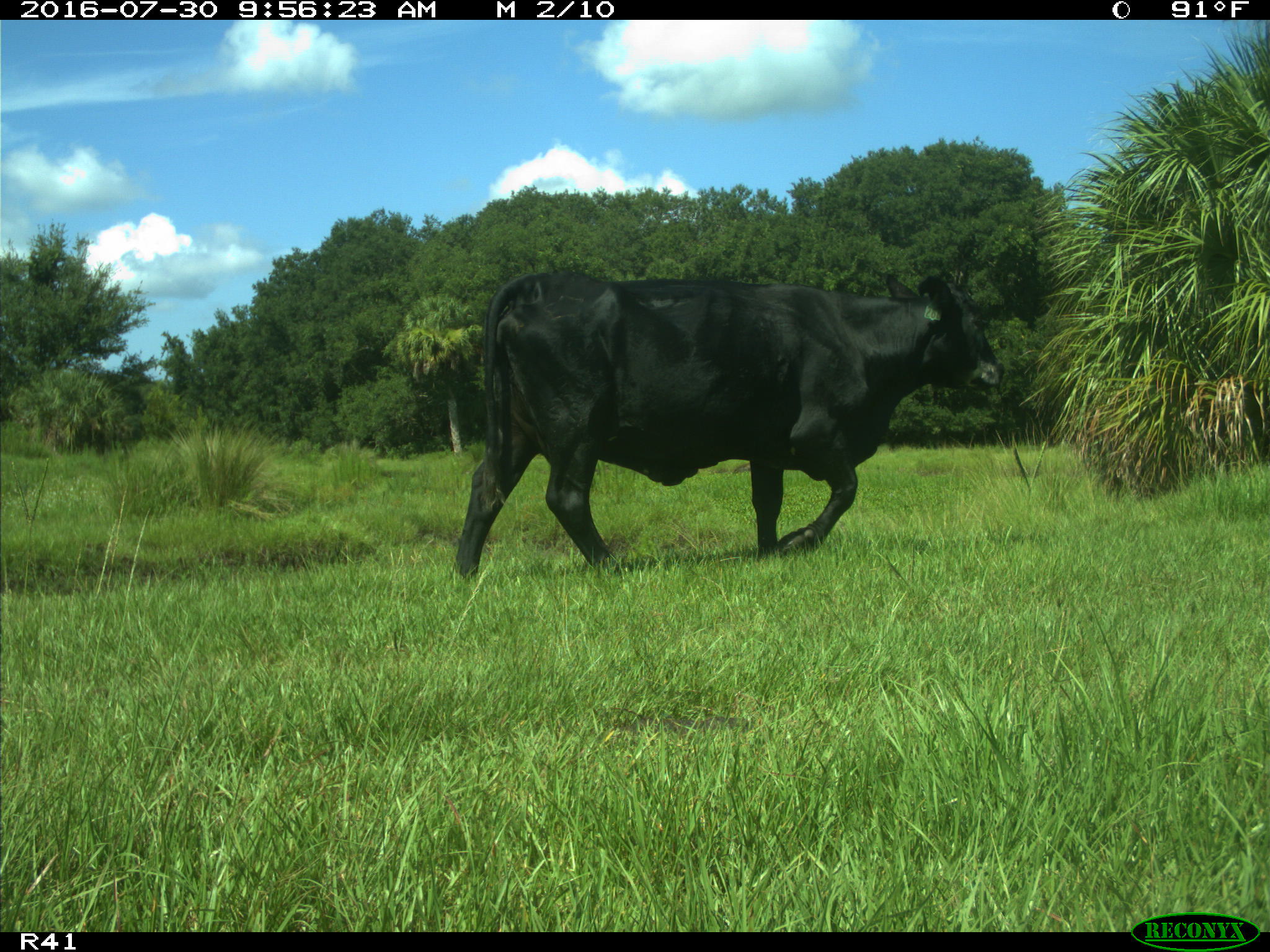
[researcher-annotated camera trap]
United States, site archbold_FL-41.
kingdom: Animalia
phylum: Chordata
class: Mammalia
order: Artiodactyla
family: Bovidae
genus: Bos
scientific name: Bos taurus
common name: domestic cow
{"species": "Bos taurus (domestic cow)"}